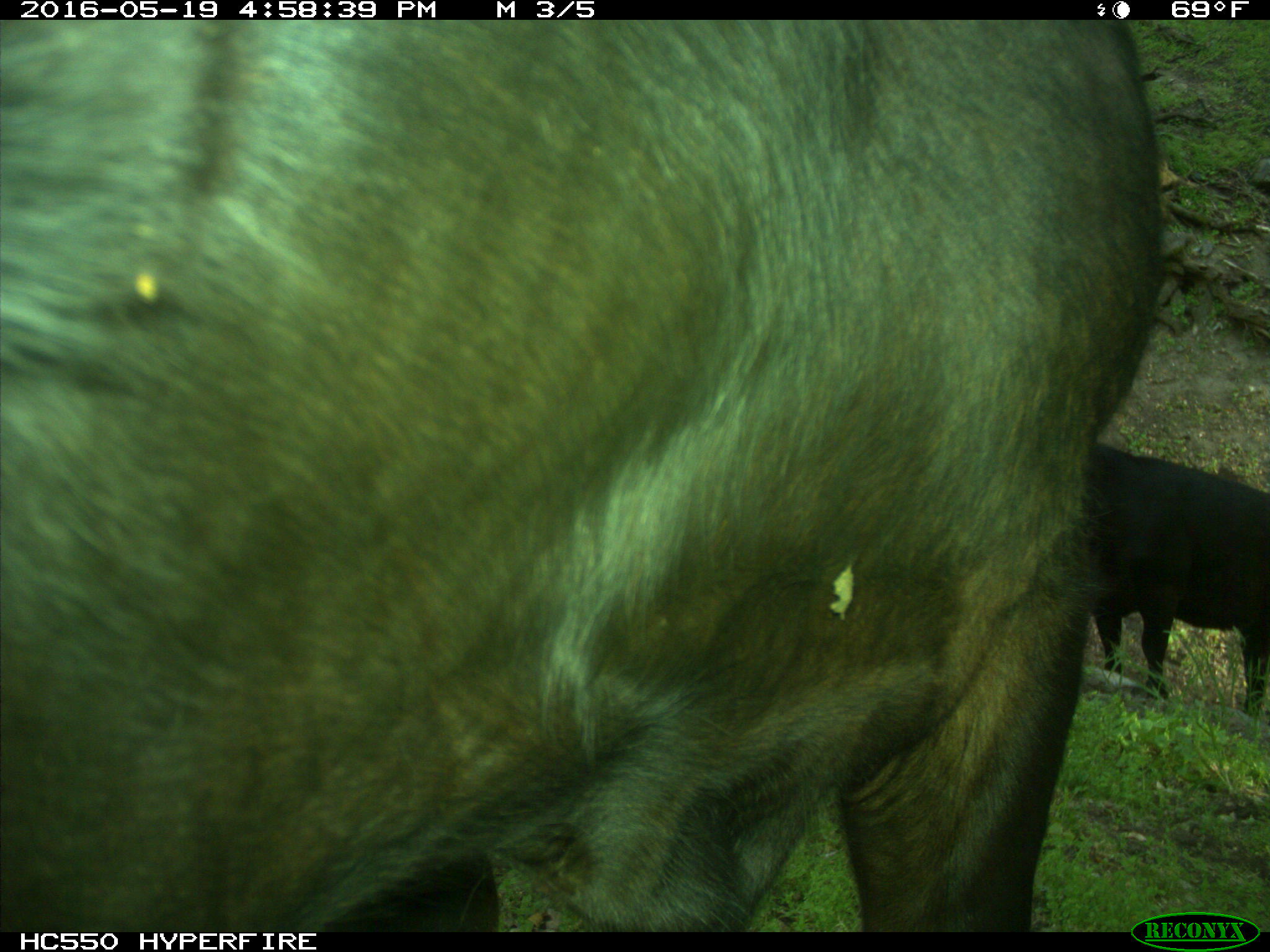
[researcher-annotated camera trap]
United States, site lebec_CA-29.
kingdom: Animalia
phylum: Chordata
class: Mammalia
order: Artiodactyla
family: Bovidae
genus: Bos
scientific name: Bos taurus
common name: domestic cow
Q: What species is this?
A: Bos taurus (domestic cow).